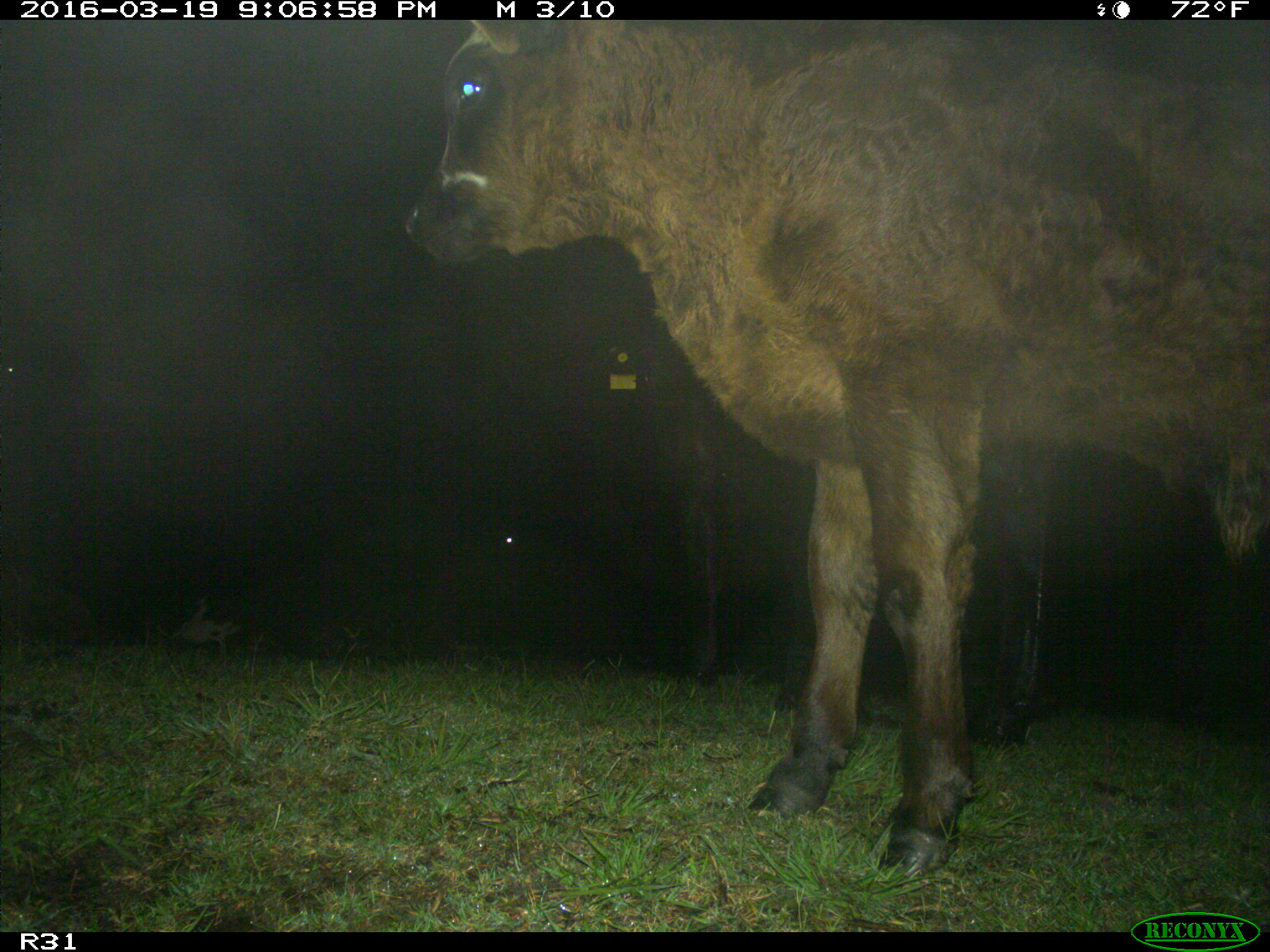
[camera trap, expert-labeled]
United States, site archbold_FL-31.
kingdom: Animalia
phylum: Chordata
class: Mammalia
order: Artiodactyla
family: Bovidae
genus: Bos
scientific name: Bos taurus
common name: domestic cow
Bos taurus (domestic cow).